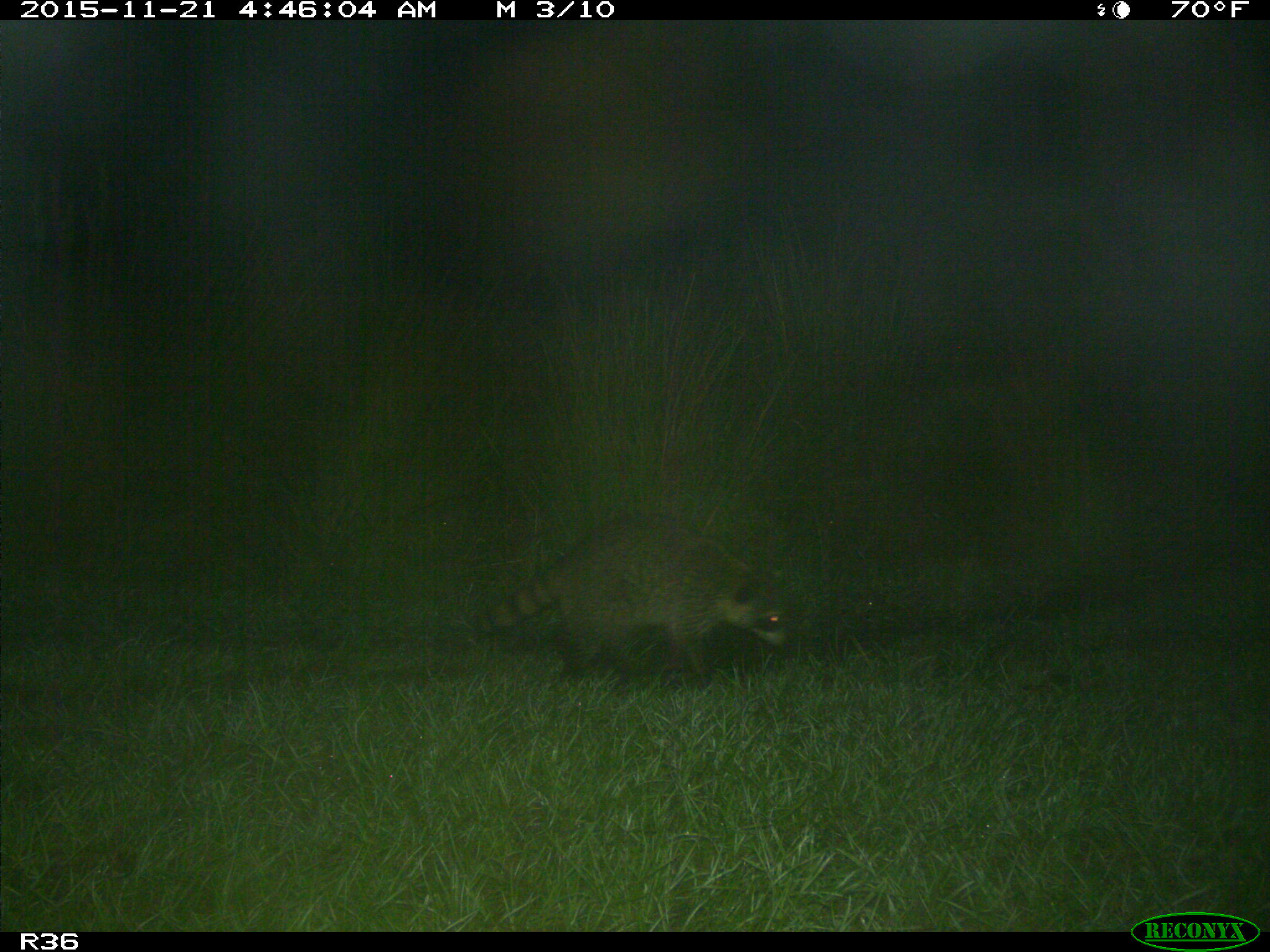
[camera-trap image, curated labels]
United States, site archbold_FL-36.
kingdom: Animalia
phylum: Chordata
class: Mammalia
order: Carnivora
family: Procyonidae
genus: Procyon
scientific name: Procyon lotor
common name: common raccoon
Procyon lotor (common raccoon).